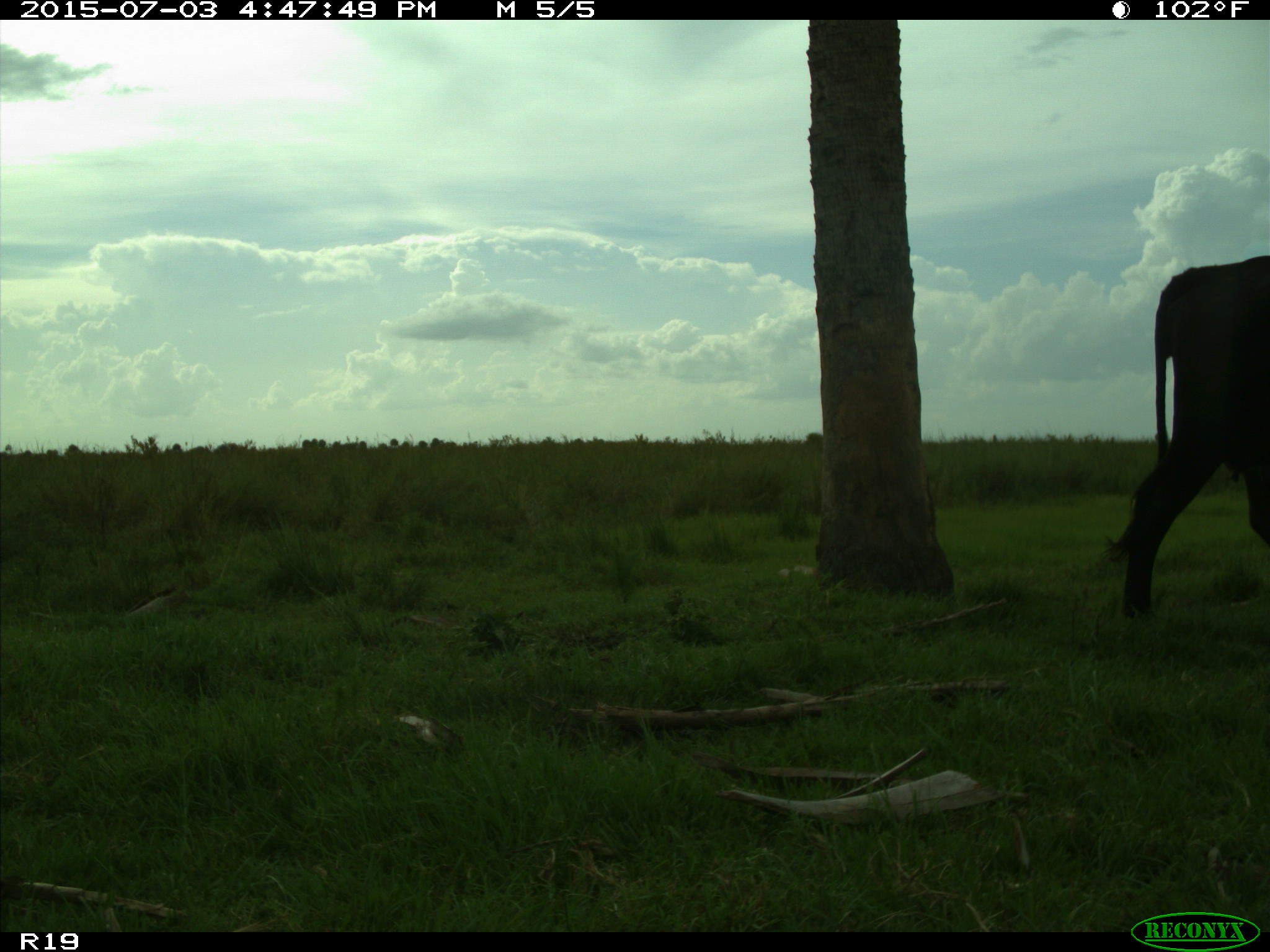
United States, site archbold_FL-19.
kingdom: Animalia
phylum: Chordata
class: Mammalia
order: Artiodactyla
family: Bovidae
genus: Bos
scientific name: Bos taurus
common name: domestic cow